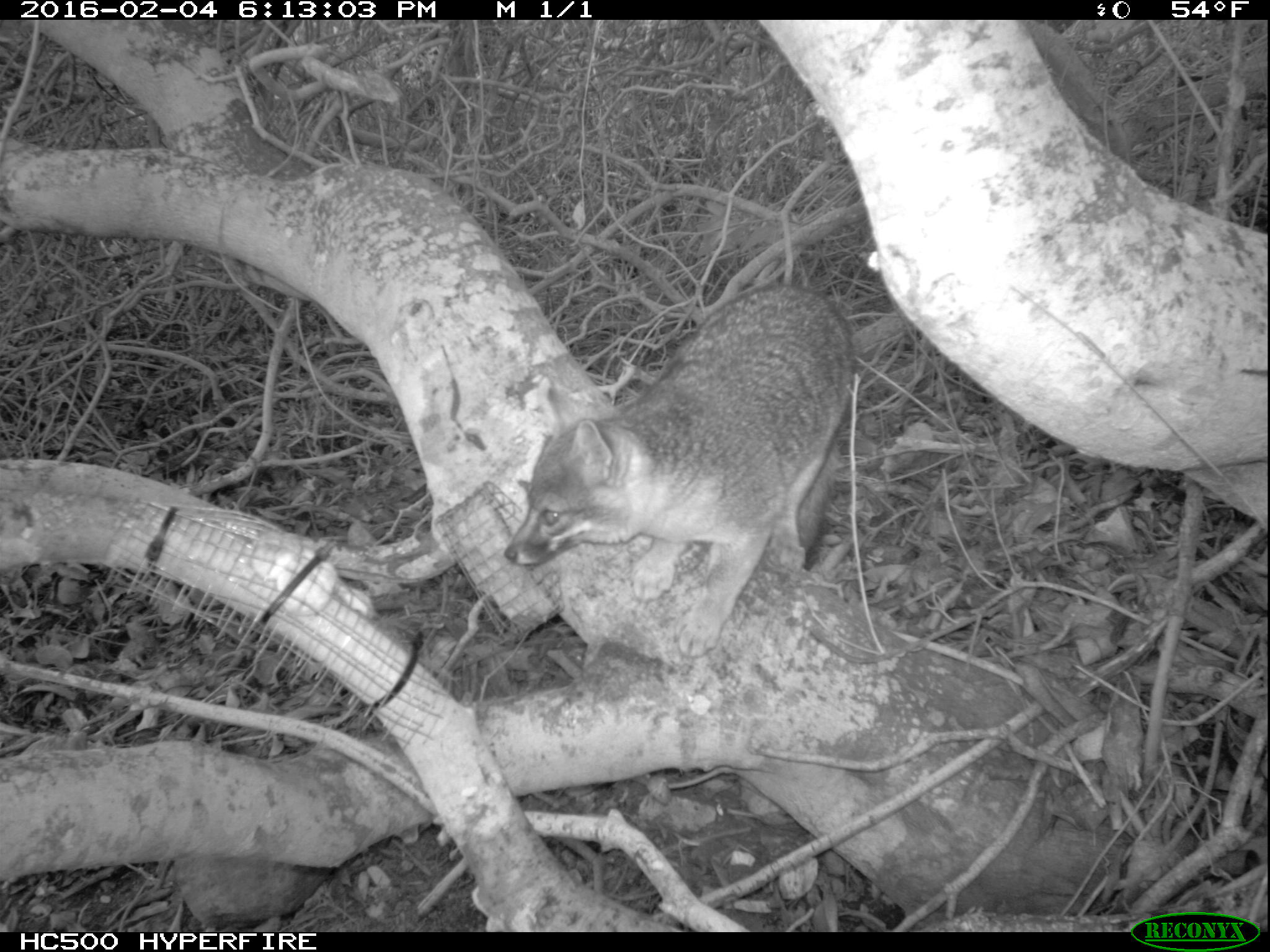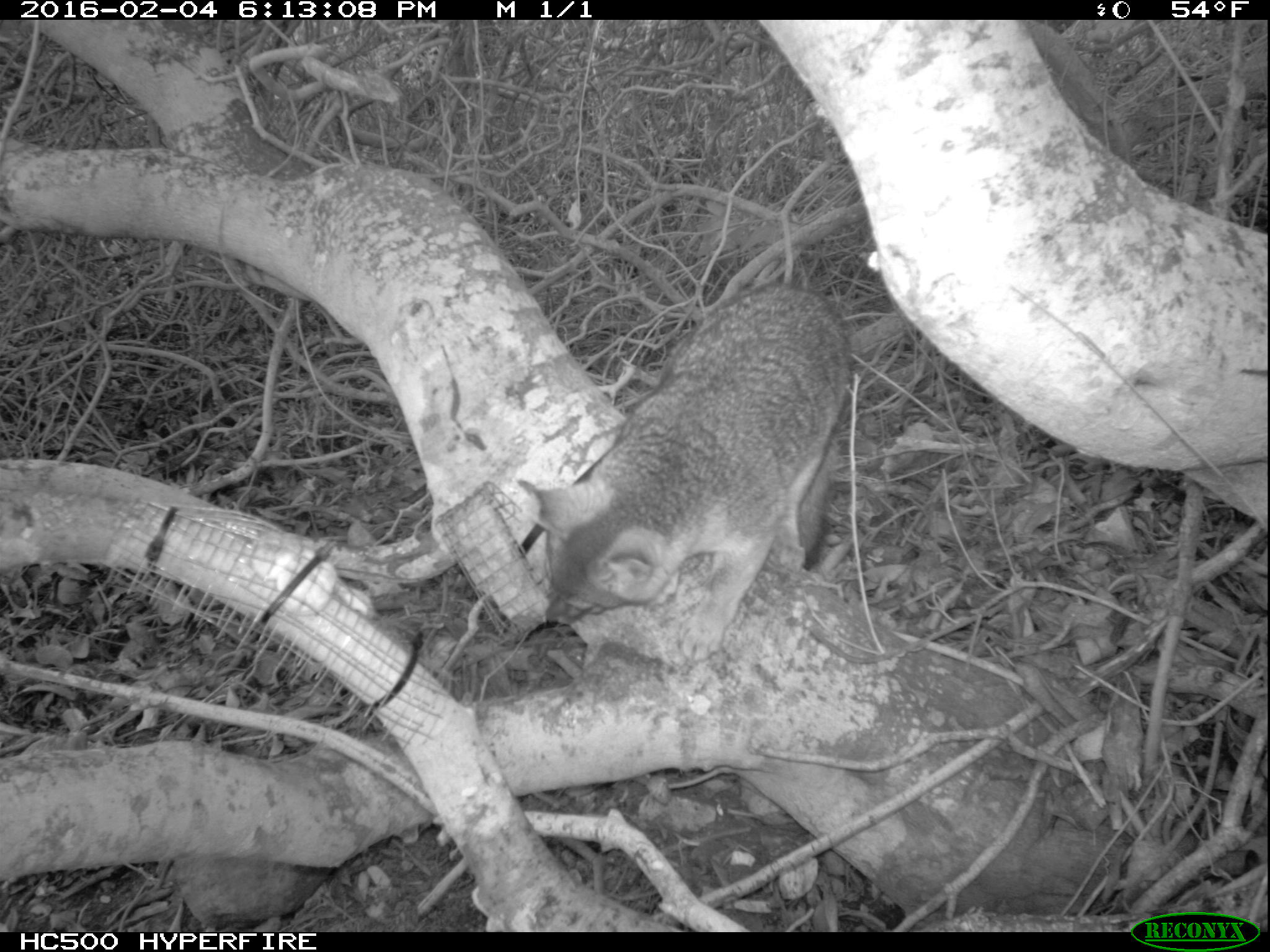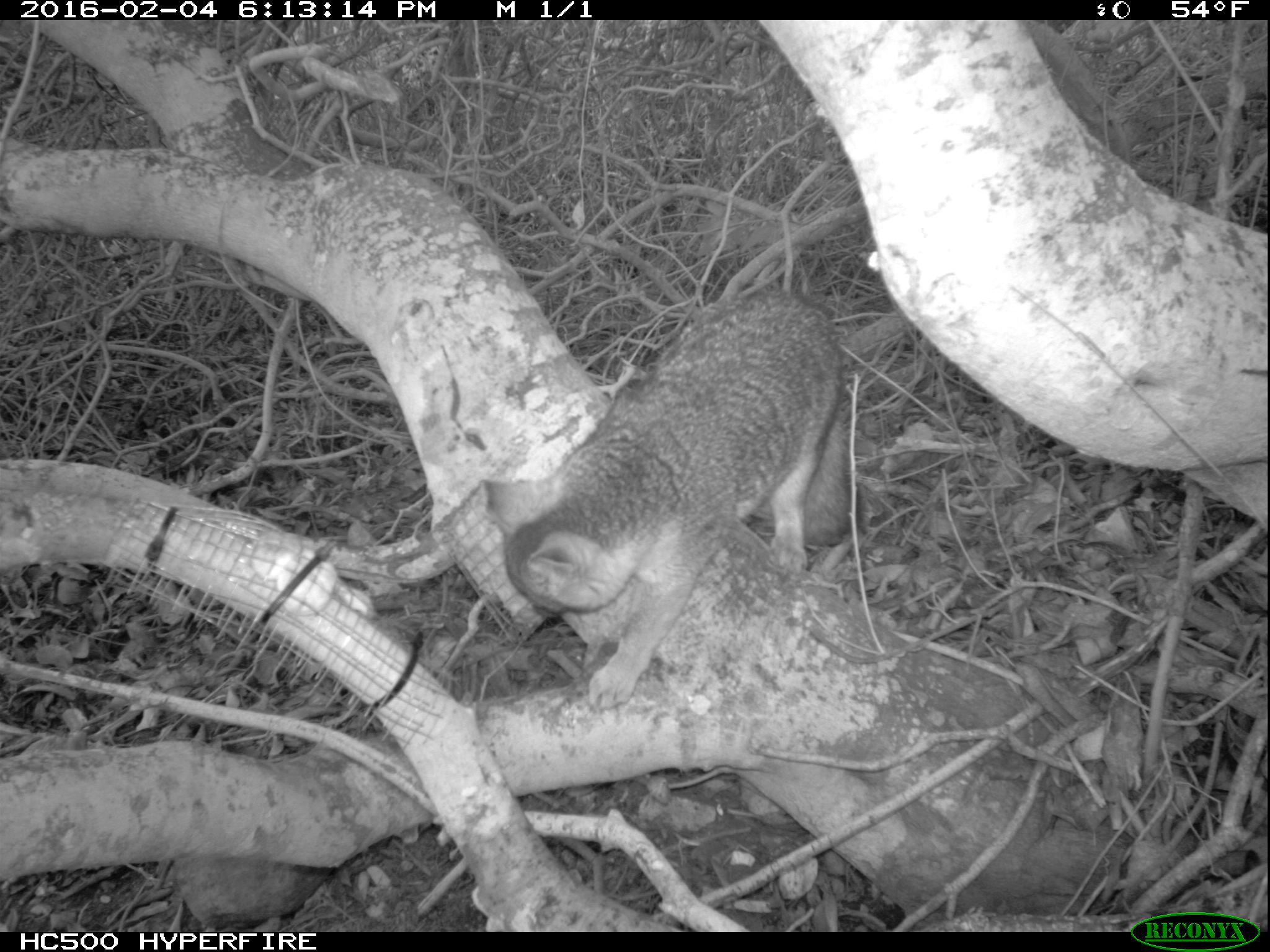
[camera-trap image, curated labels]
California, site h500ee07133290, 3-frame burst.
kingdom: Animalia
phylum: Chordata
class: Mammalia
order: Carnivora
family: Canidae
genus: Urocyon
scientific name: Urocyon littoralis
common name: island fox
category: fox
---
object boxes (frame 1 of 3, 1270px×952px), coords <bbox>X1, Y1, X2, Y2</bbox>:
fox: <bbox>505, 281, 854, 656</bbox>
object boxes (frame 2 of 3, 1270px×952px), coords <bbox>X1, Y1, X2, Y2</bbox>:
fox: <bbox>519, 284, 850, 660</bbox>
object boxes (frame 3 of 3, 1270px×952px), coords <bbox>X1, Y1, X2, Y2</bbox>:
fox: <bbox>505, 294, 855, 714</bbox>